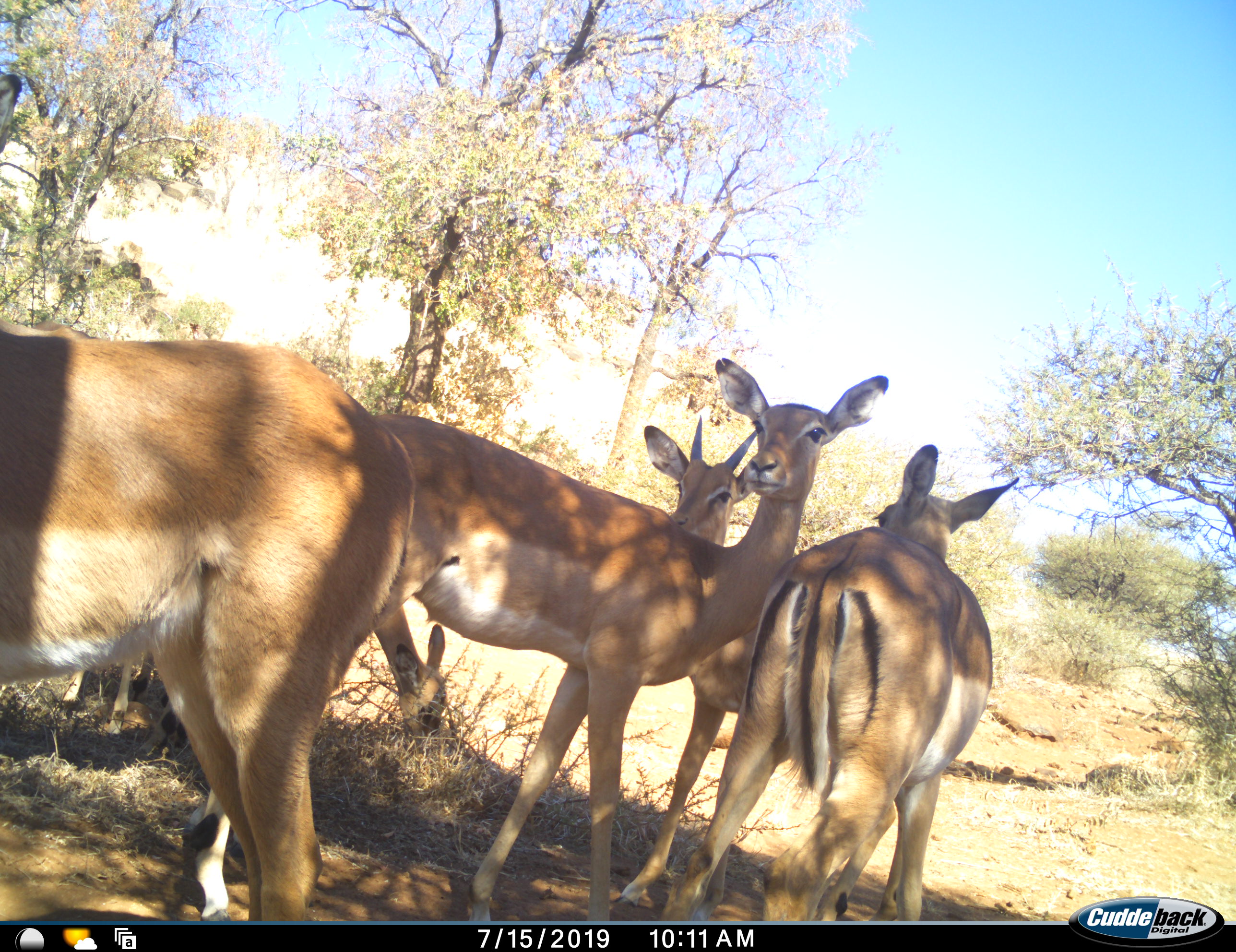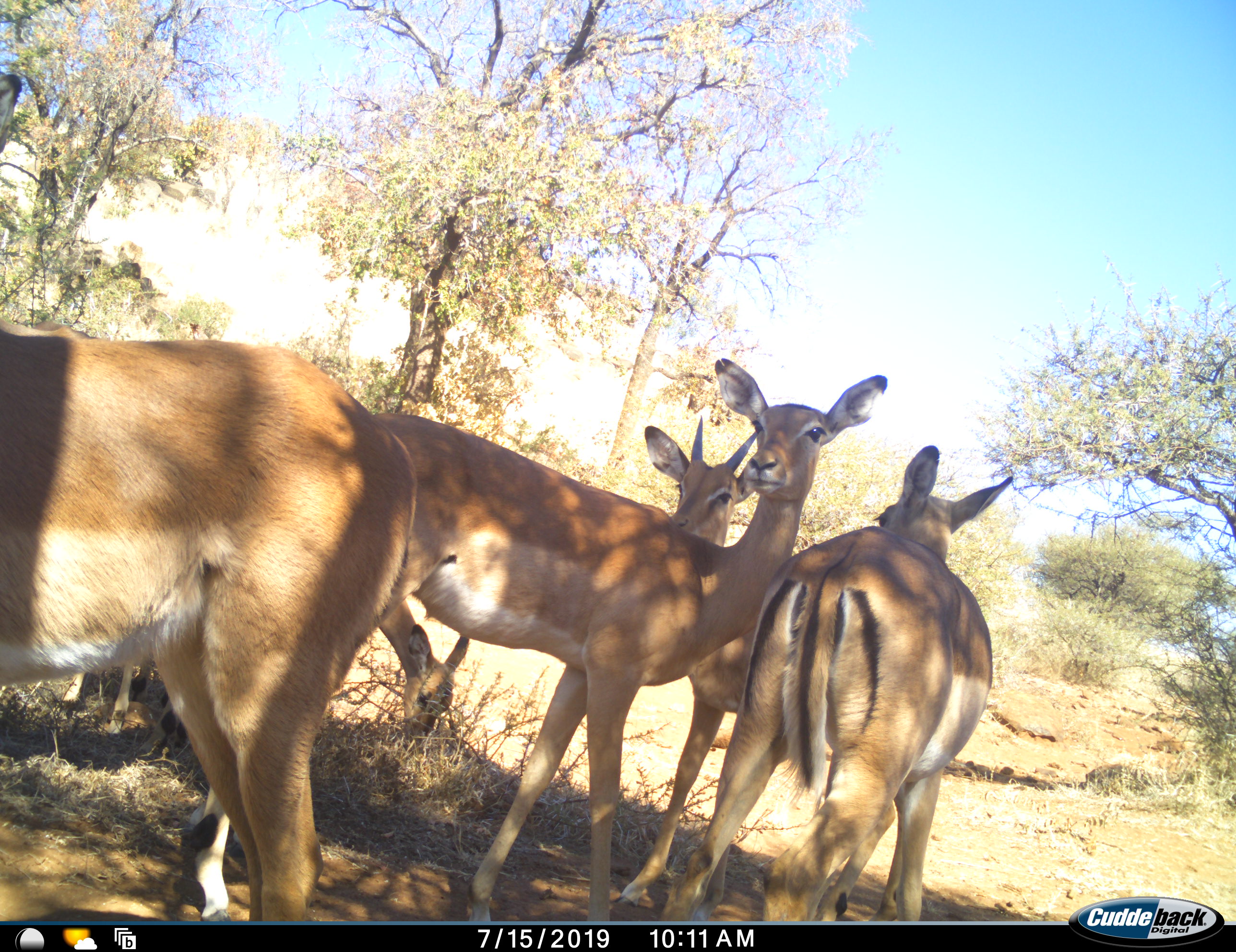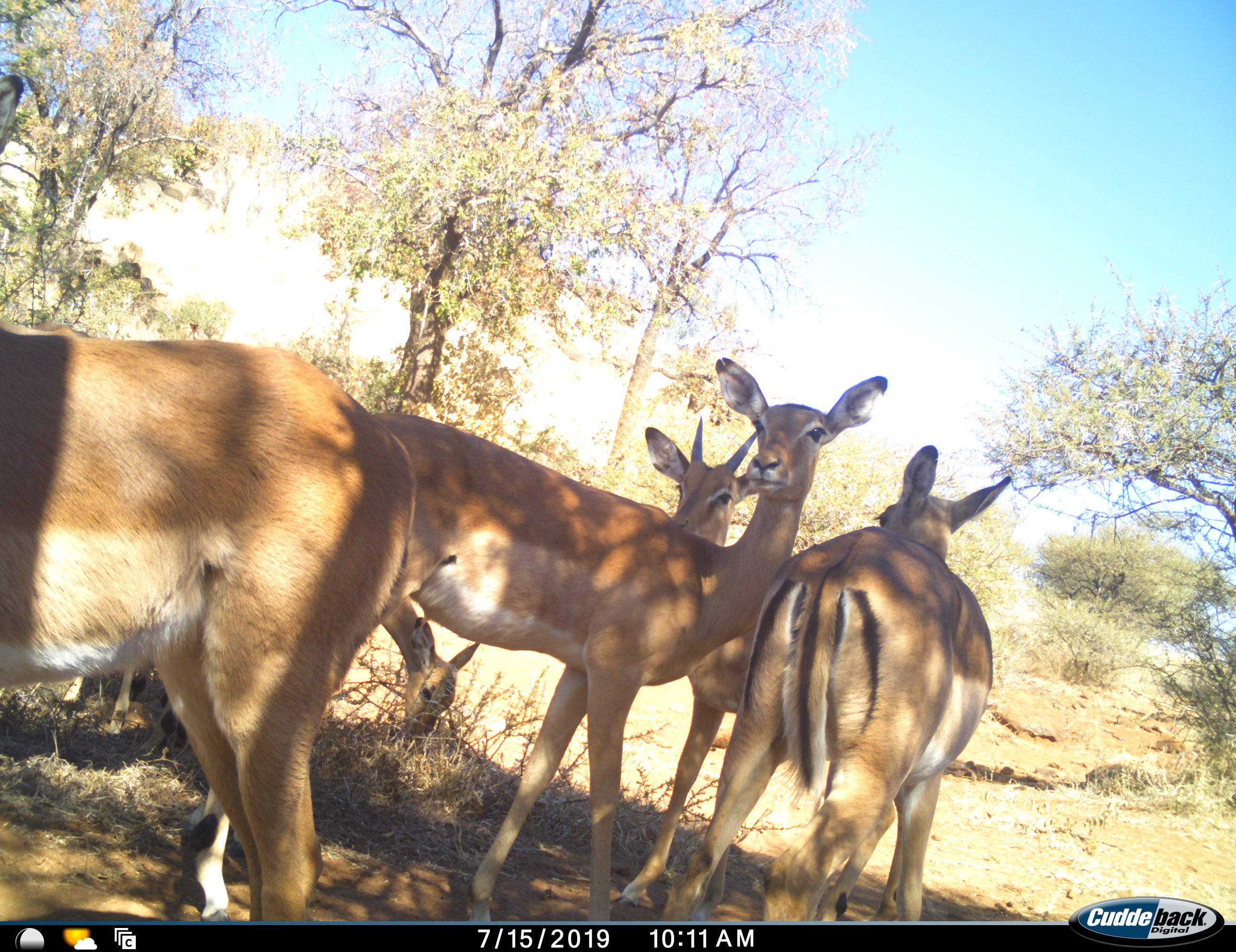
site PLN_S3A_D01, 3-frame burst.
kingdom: Animalia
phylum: Chordata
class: Mammalia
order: Artiodactyla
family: Bovidae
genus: Aepyceros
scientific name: Aepyceros melampus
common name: impala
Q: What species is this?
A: Impala (Aepyceros melampus).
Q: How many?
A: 5.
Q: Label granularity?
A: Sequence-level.